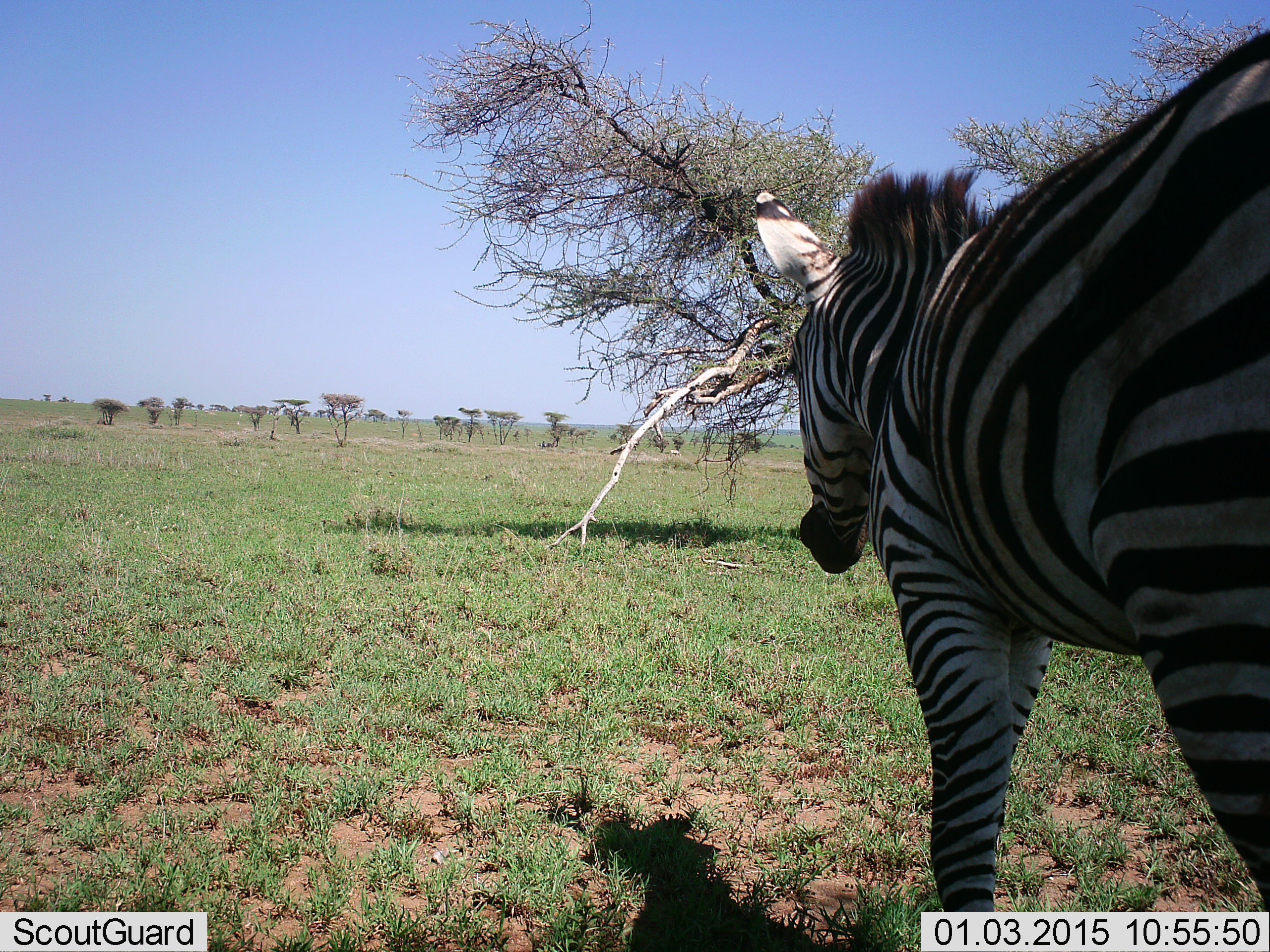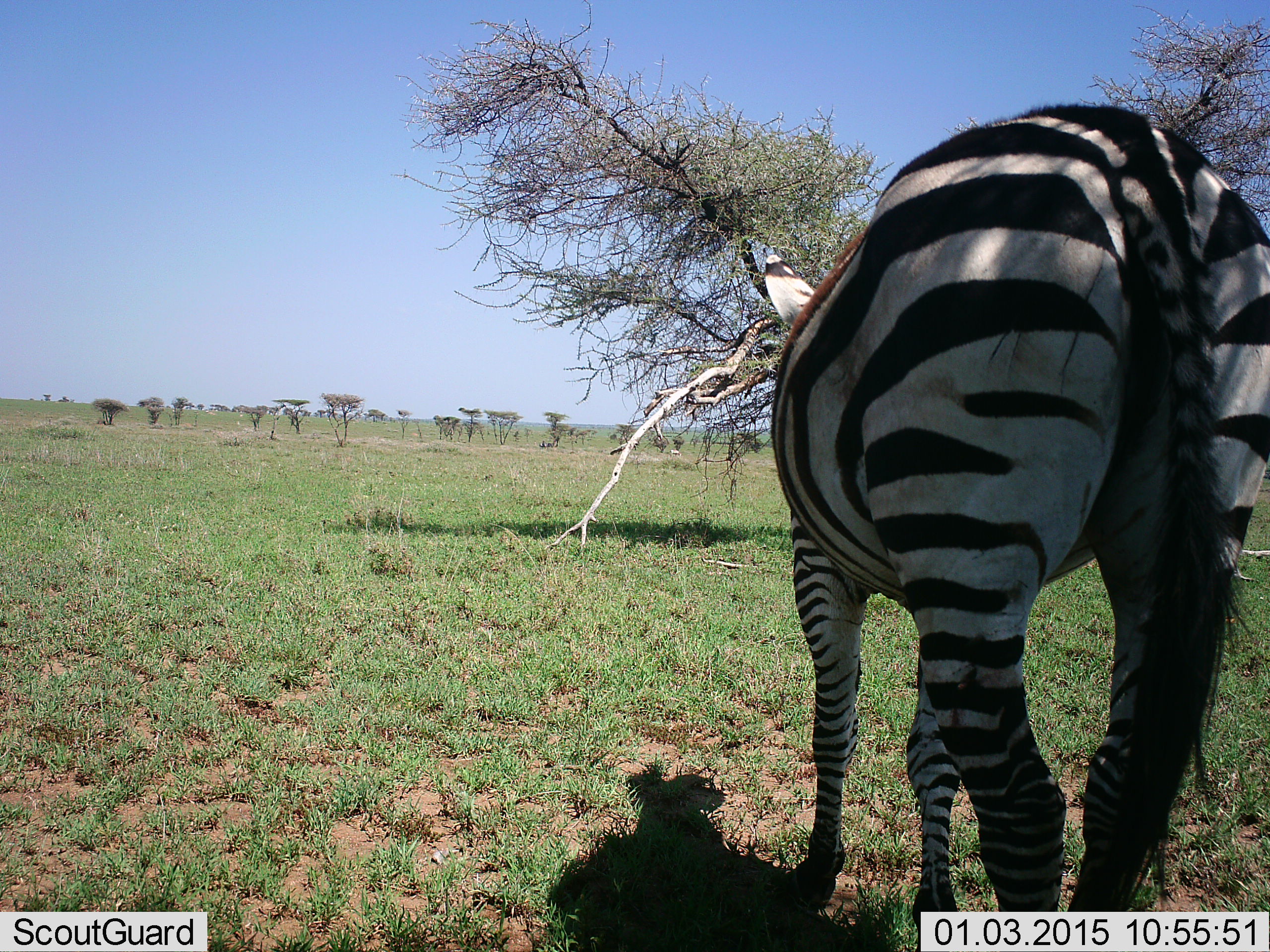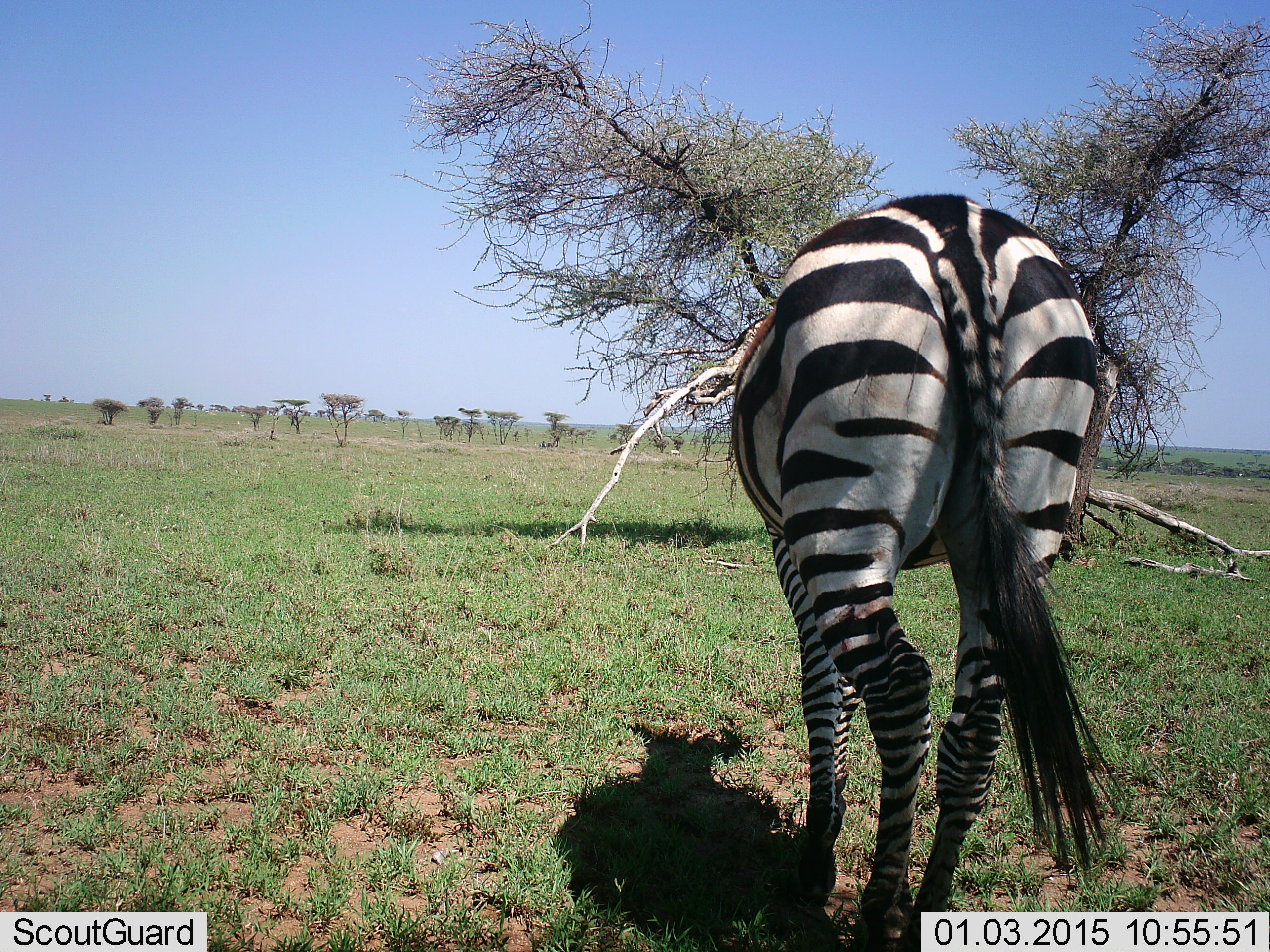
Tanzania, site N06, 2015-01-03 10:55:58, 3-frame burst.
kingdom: Animalia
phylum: Chordata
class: Mammalia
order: Perissodactyla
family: Equidae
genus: Equus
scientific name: Equus quagga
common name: plains zebra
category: zebra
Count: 1.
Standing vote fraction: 40%.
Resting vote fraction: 0%.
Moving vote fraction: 60%.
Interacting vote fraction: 0%.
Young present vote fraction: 0%.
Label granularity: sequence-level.